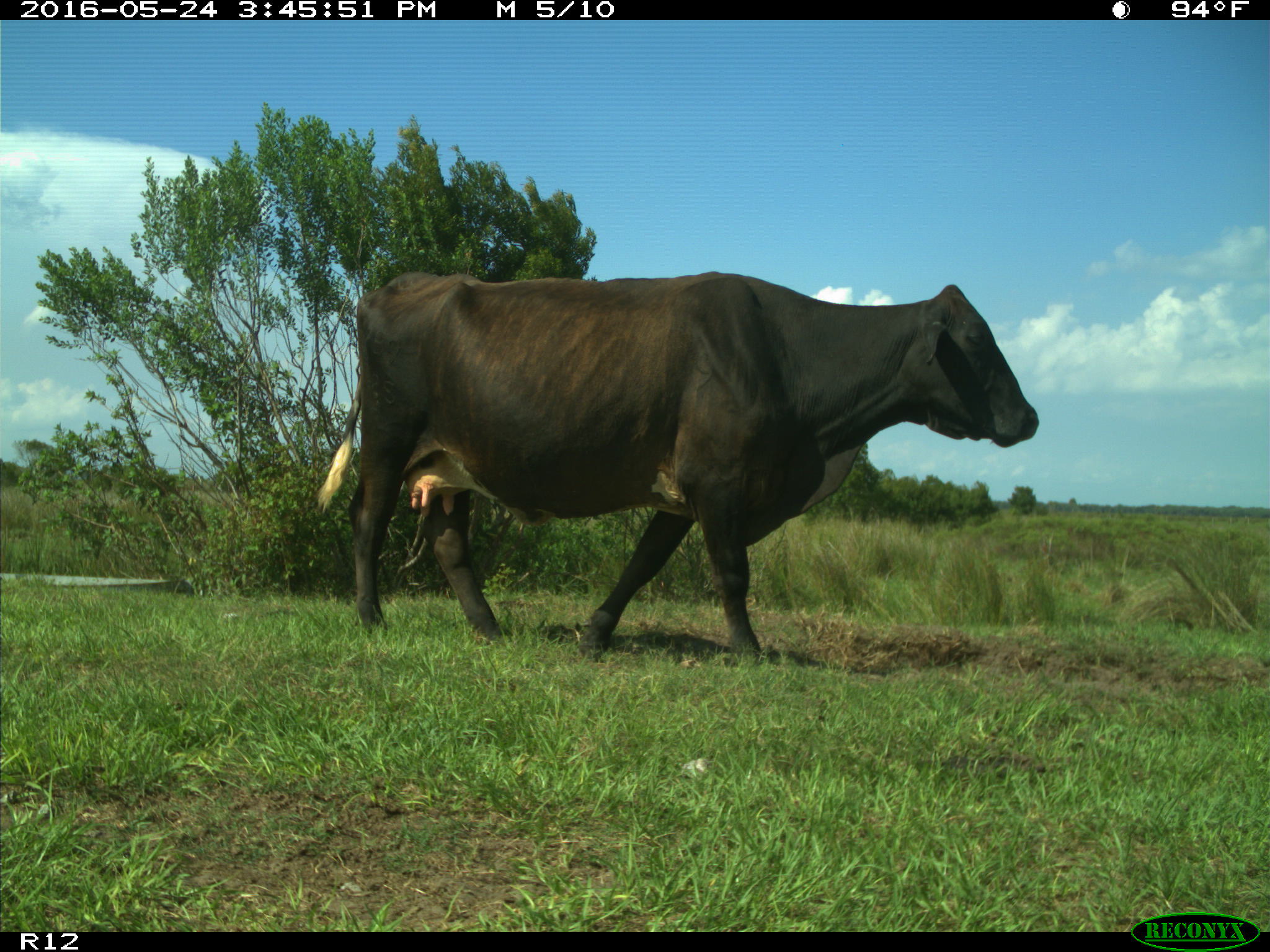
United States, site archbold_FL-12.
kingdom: Animalia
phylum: Chordata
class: Mammalia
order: Artiodactyla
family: Bovidae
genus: Bos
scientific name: Bos taurus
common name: domestic cow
Bos taurus (domestic cow).